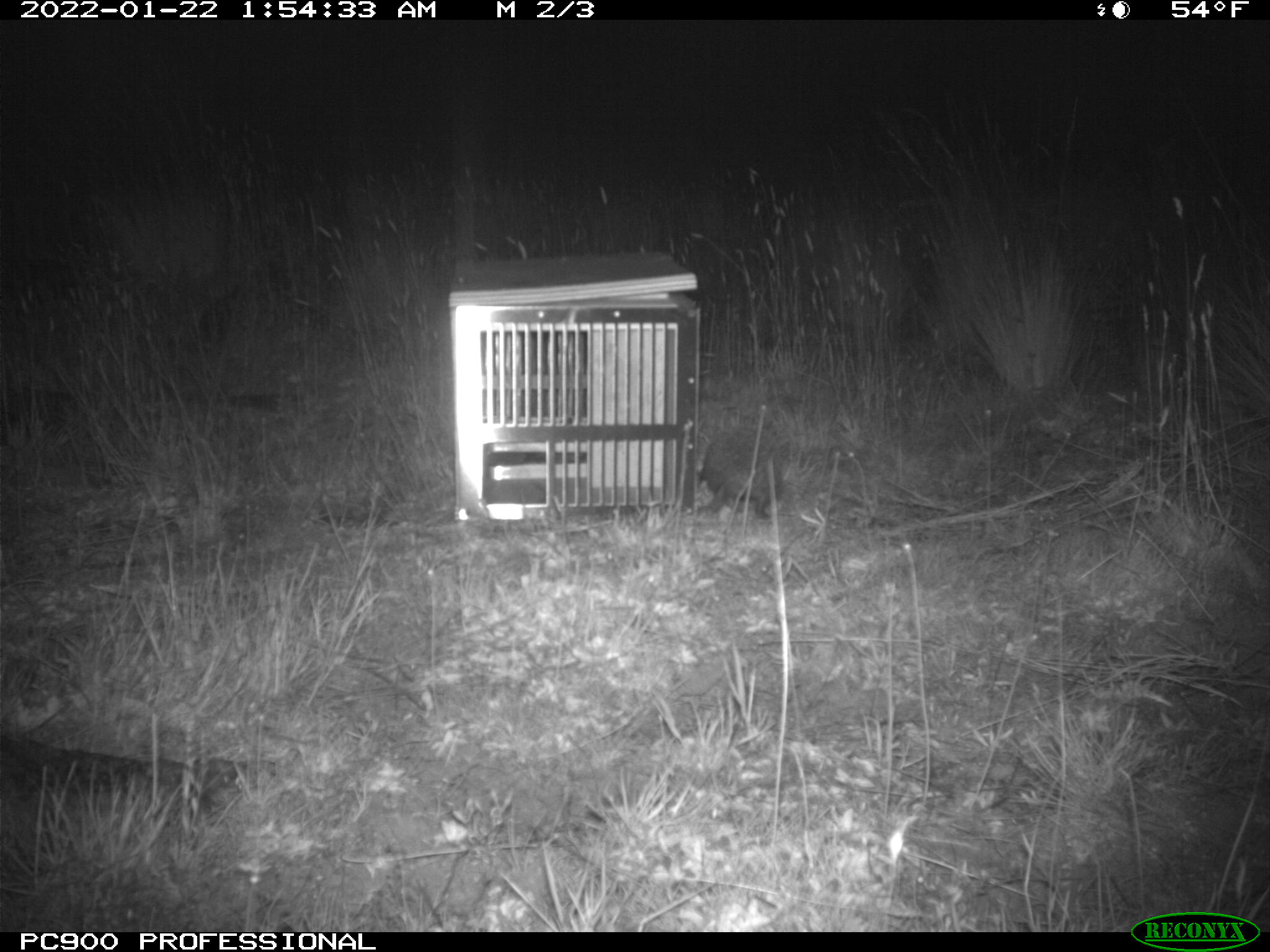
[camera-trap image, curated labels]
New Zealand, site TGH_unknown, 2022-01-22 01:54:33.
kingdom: Animalia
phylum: Chordata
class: Mammalia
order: Eulipotyphla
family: Erinaceidae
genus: Erinaceus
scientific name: Erinaceus europaeus europaeus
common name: european hedgehog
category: hedgehog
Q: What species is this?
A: Hedgehog (european hedgehog) (Erinaceus europaeus europaeus).